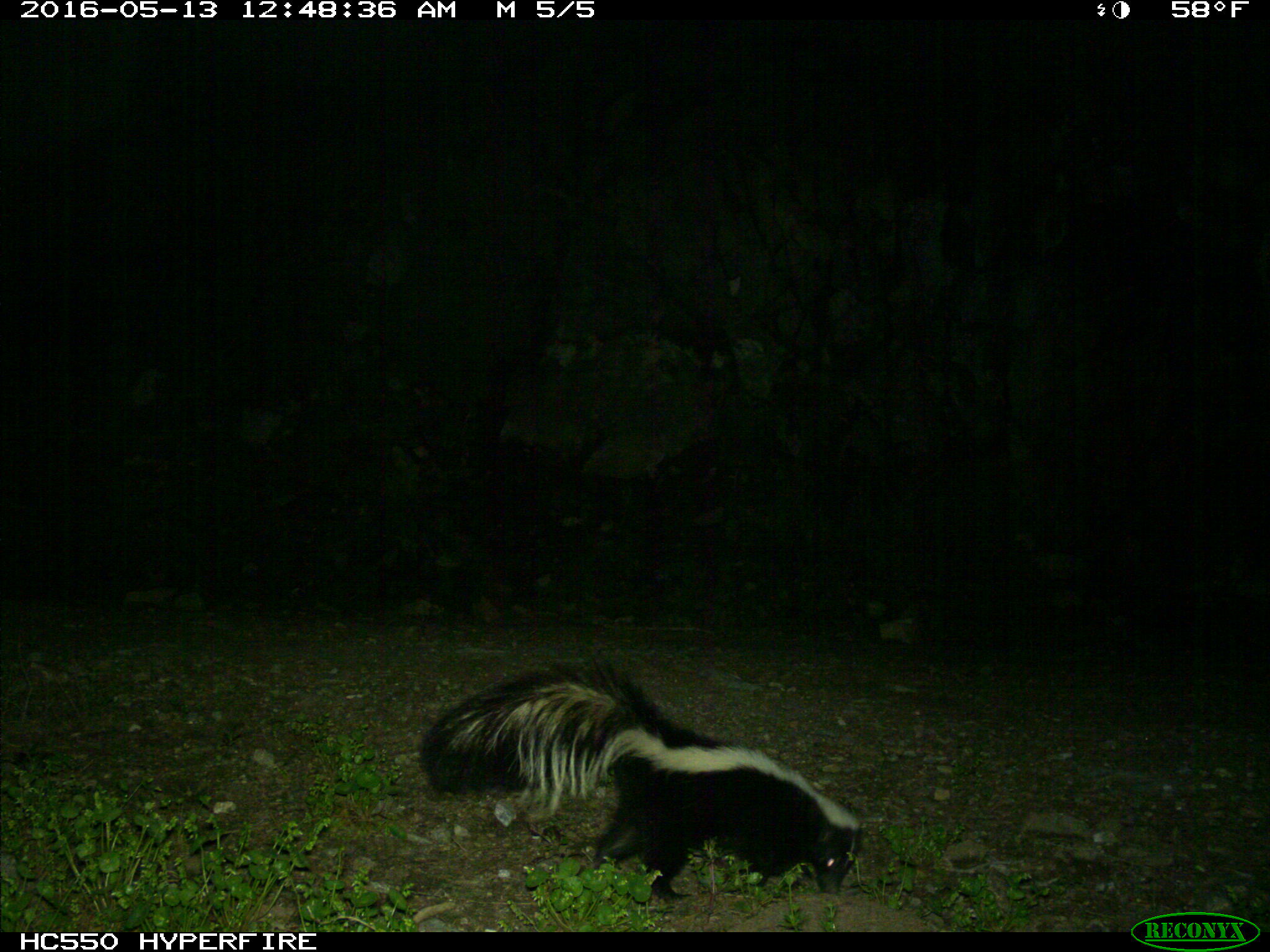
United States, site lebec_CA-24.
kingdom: Animalia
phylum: Chordata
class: Mammalia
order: Carnivora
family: Mephitidae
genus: Mephitis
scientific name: Mephitis mephitis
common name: striped skunk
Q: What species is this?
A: Mephitis mephitis (striped skunk).